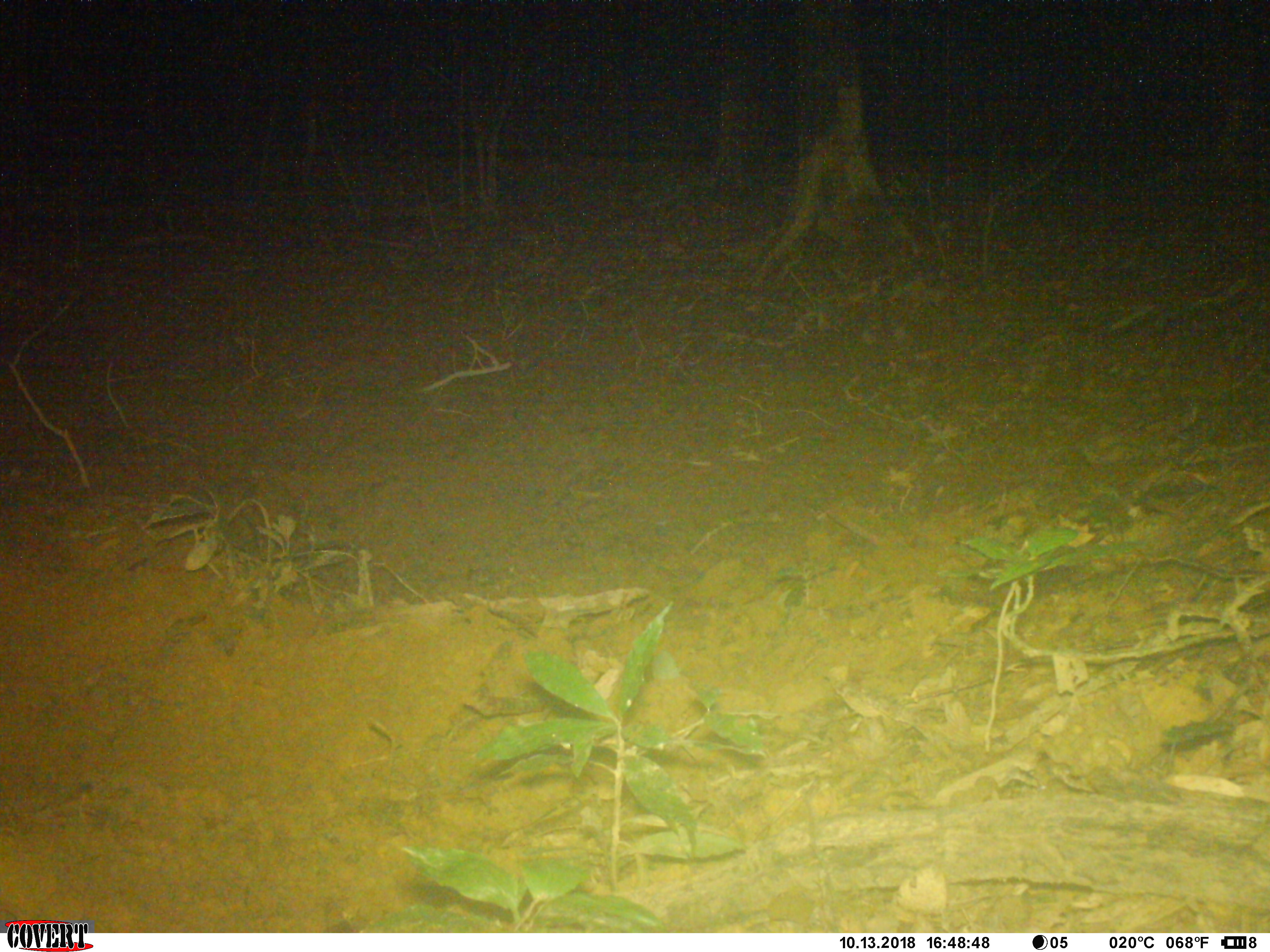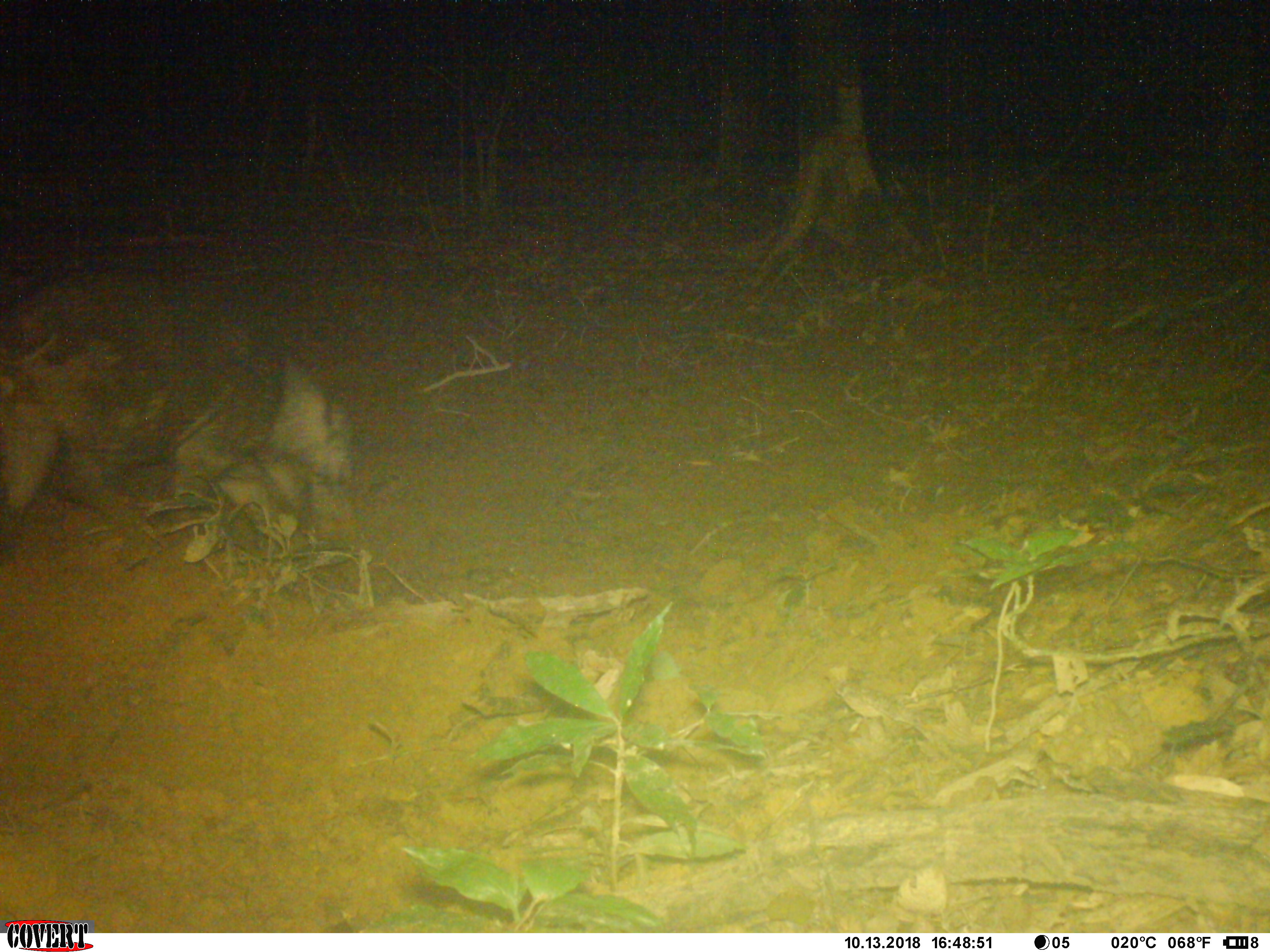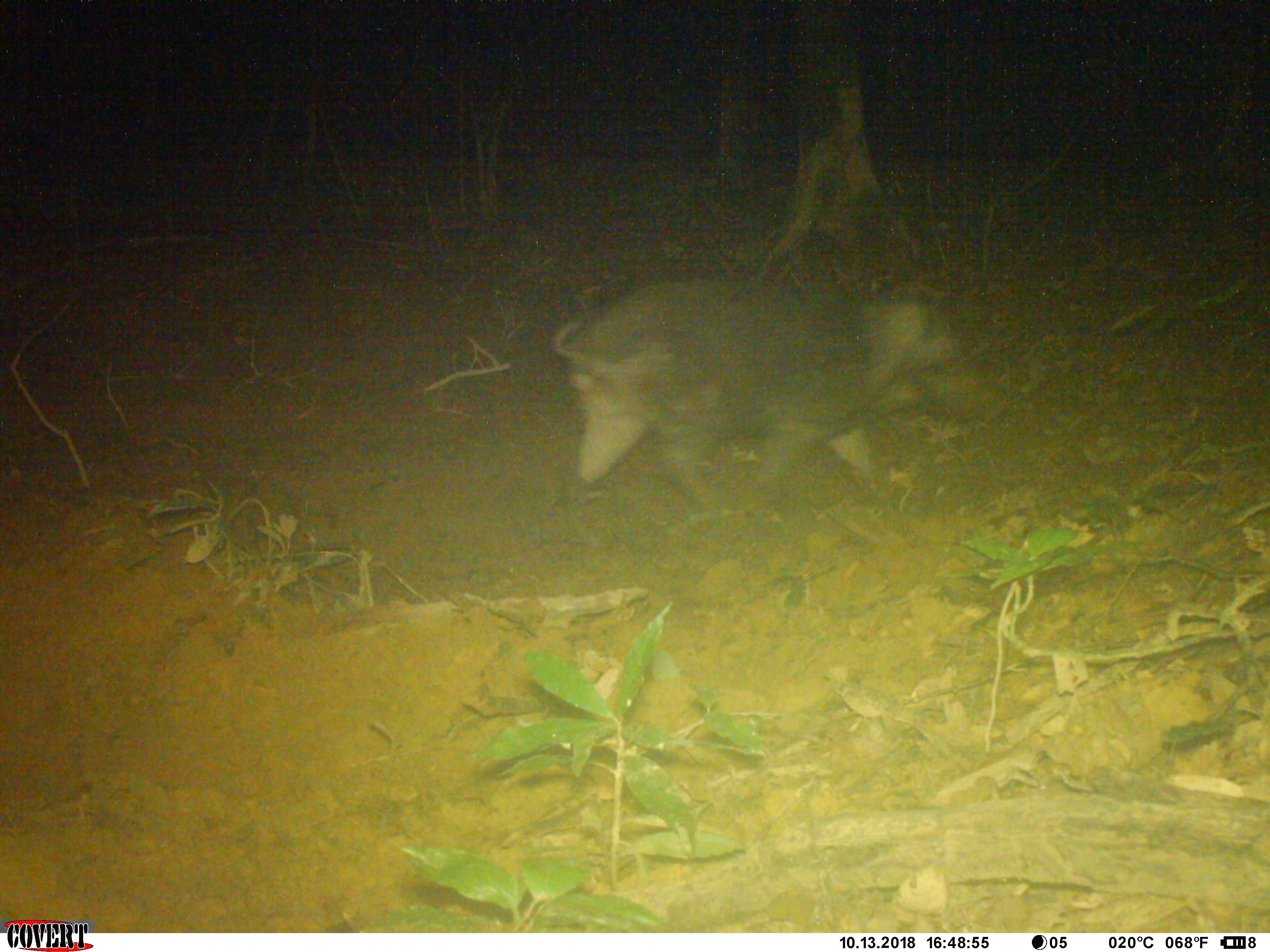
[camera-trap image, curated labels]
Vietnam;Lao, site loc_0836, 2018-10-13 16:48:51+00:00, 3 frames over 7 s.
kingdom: Animalia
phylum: Chordata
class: Mammalia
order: Artiodactyla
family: Suidae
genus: Sus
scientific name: Sus scrofa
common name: eurasian wild pig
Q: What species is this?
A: Eurasian wild pig (Sus scrofa).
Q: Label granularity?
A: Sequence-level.